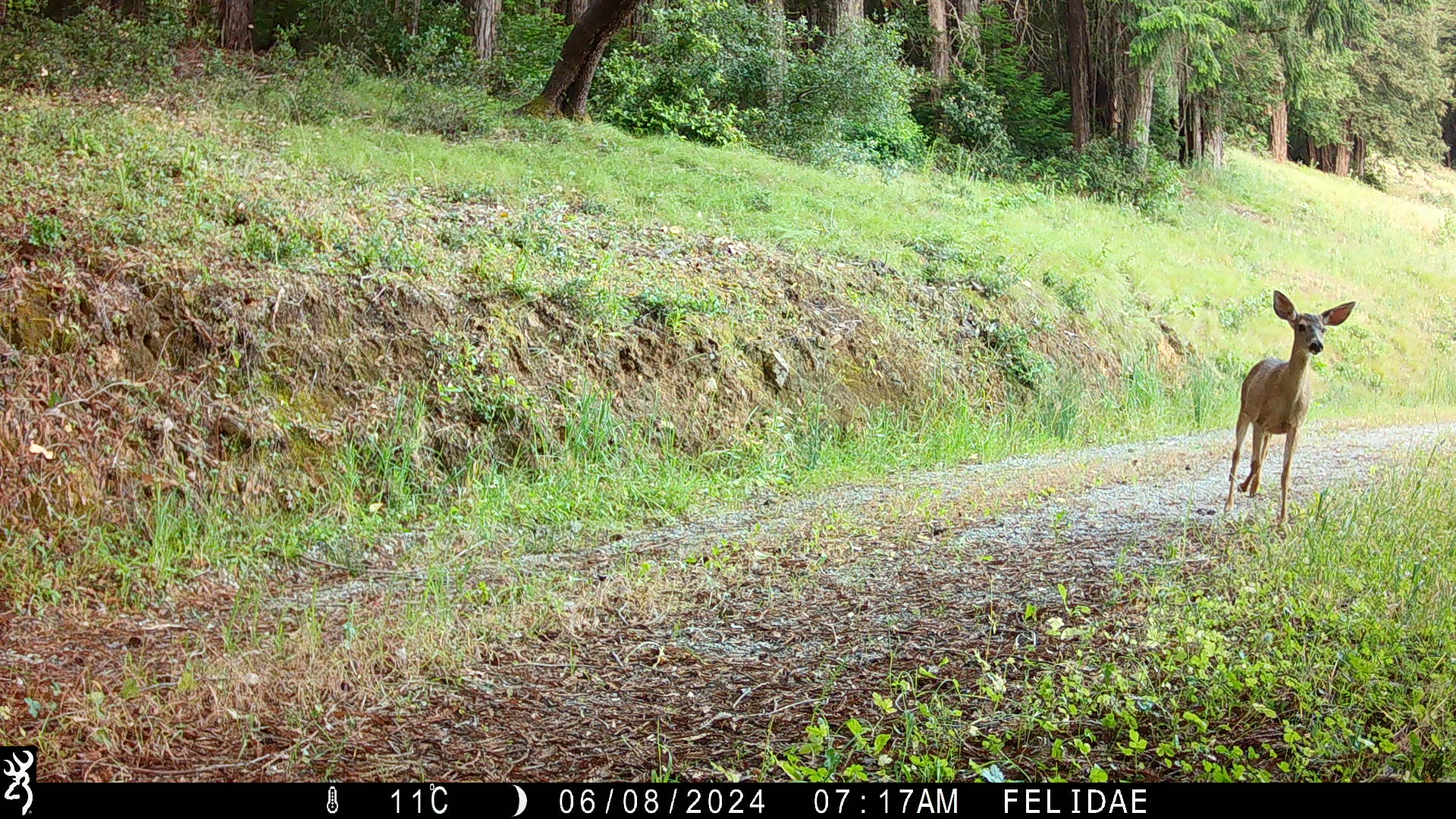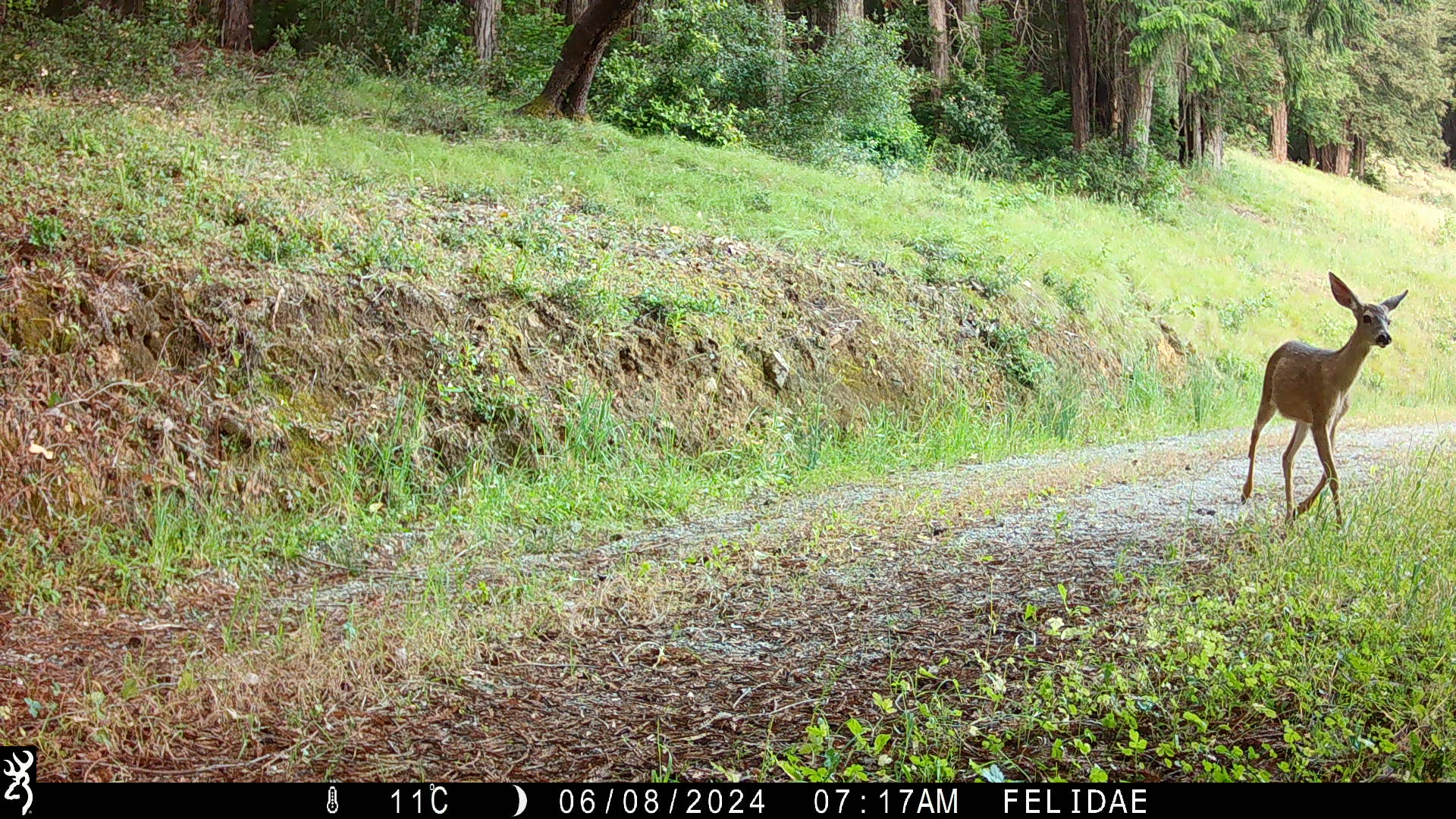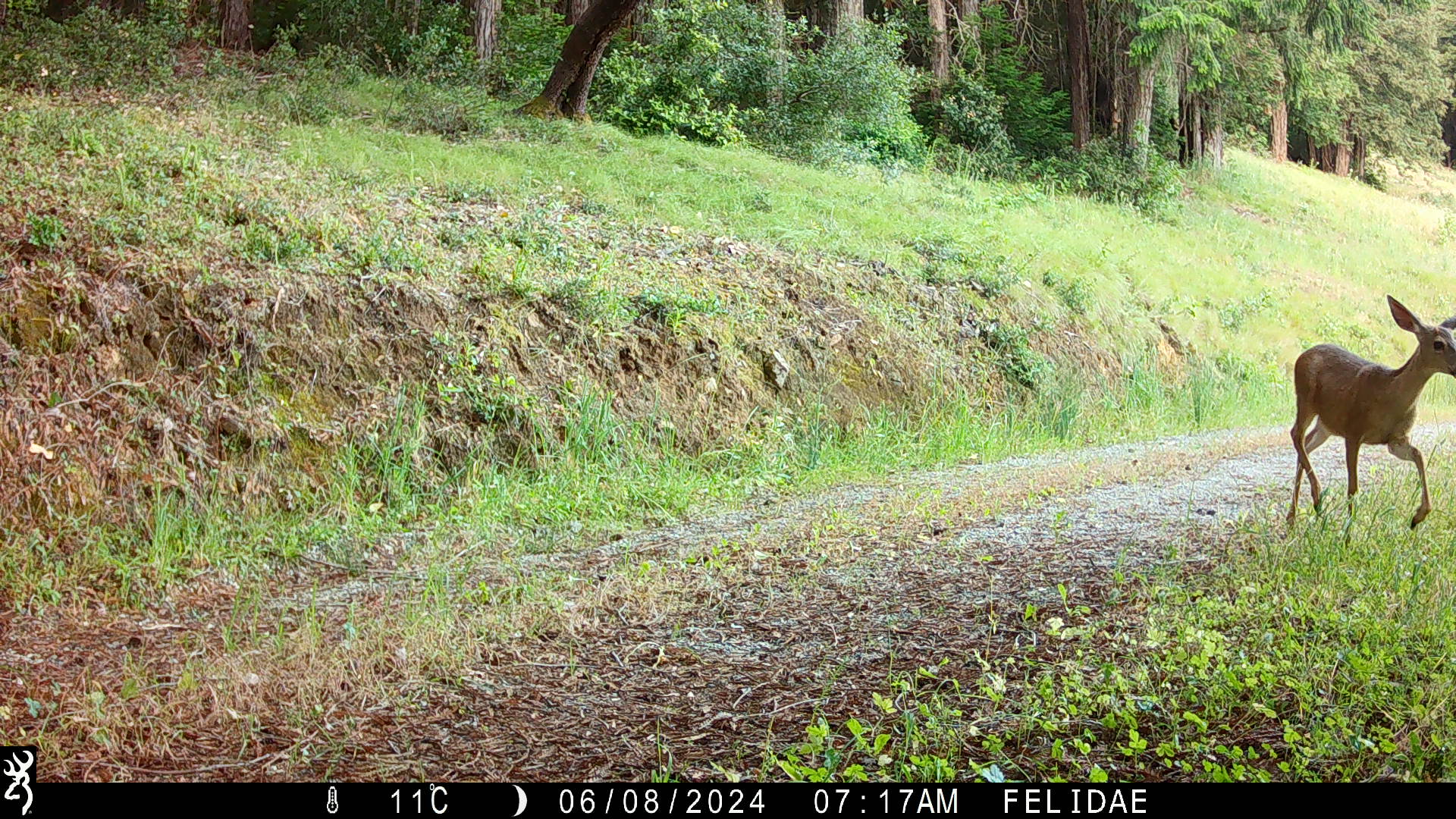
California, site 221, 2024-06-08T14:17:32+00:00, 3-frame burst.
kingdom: Animalia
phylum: Chordata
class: Mammalia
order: Artiodactyla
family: Cervidae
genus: Odocoileus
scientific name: Odocoileus hemionus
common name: mule deer